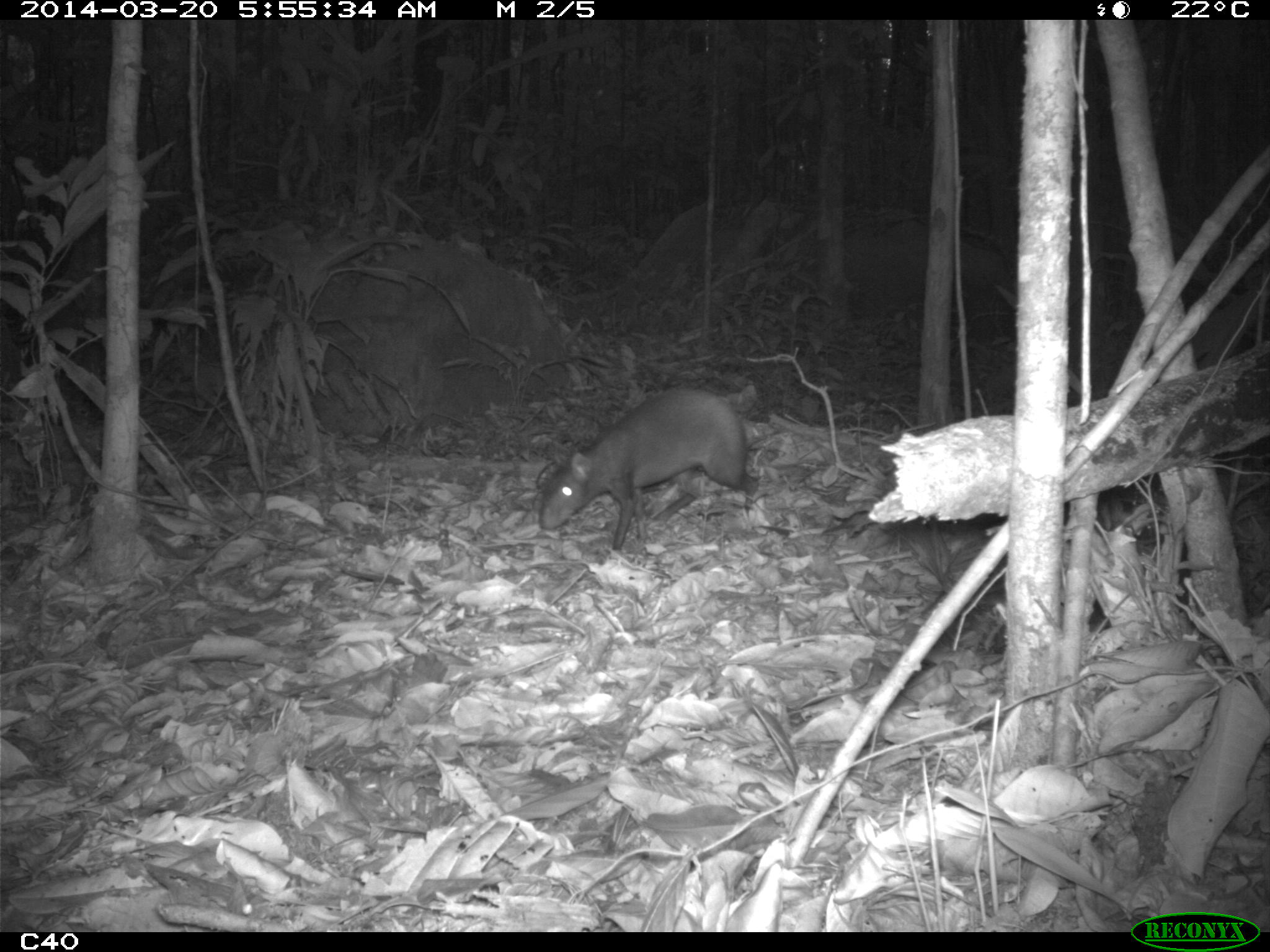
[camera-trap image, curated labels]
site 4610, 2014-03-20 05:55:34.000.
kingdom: Animalia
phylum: Chordata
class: Mammalia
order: Rodentia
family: Dasyproctidae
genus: Dasyprocta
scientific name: Dasyprocta leporina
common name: red-rumped agouti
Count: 1.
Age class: adult.